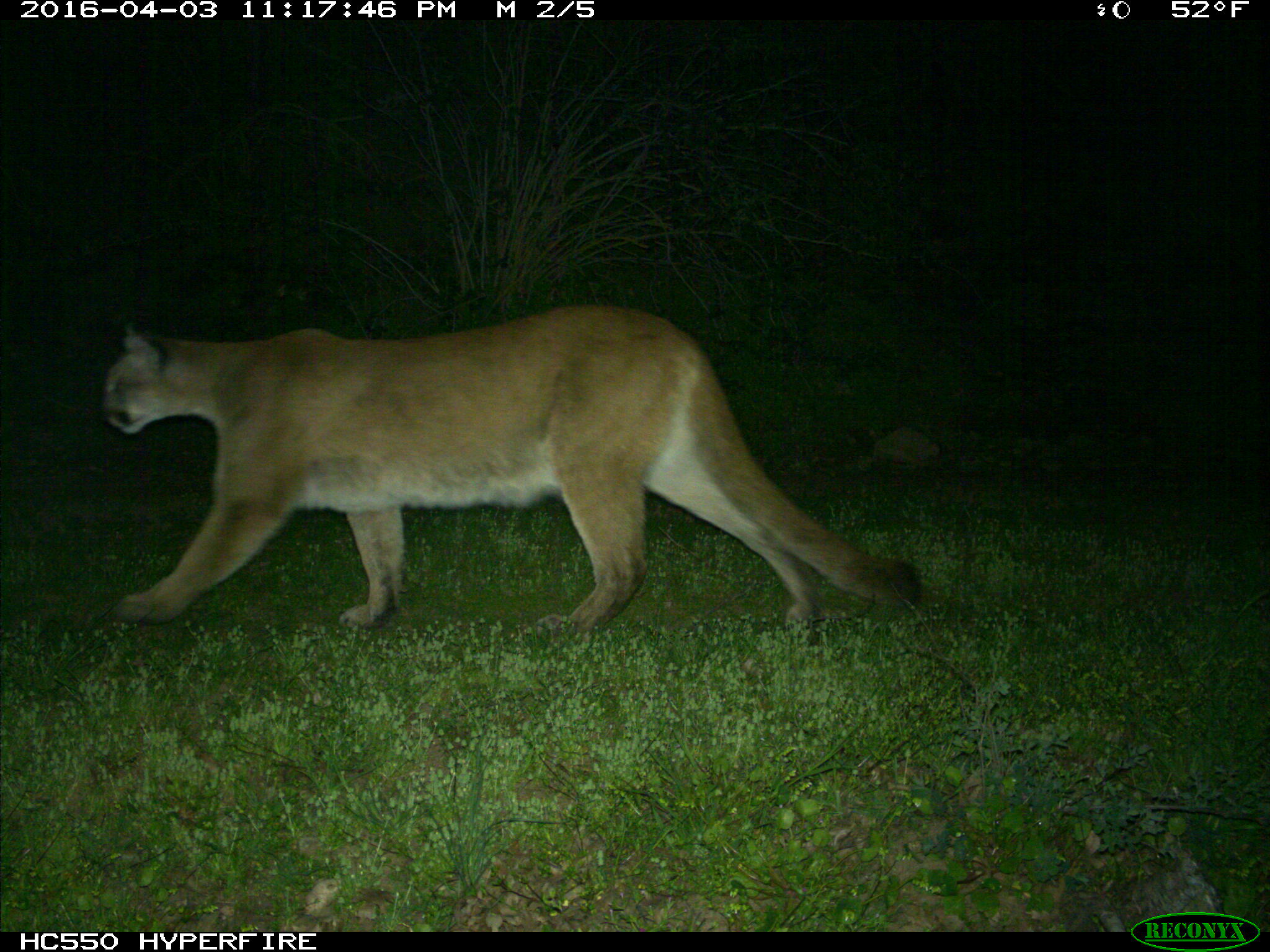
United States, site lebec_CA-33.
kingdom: Animalia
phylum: Chordata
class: Mammalia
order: Carnivora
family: Felidae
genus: Puma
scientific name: Puma concolor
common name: mountain lion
Puma concolor (mountain lion).